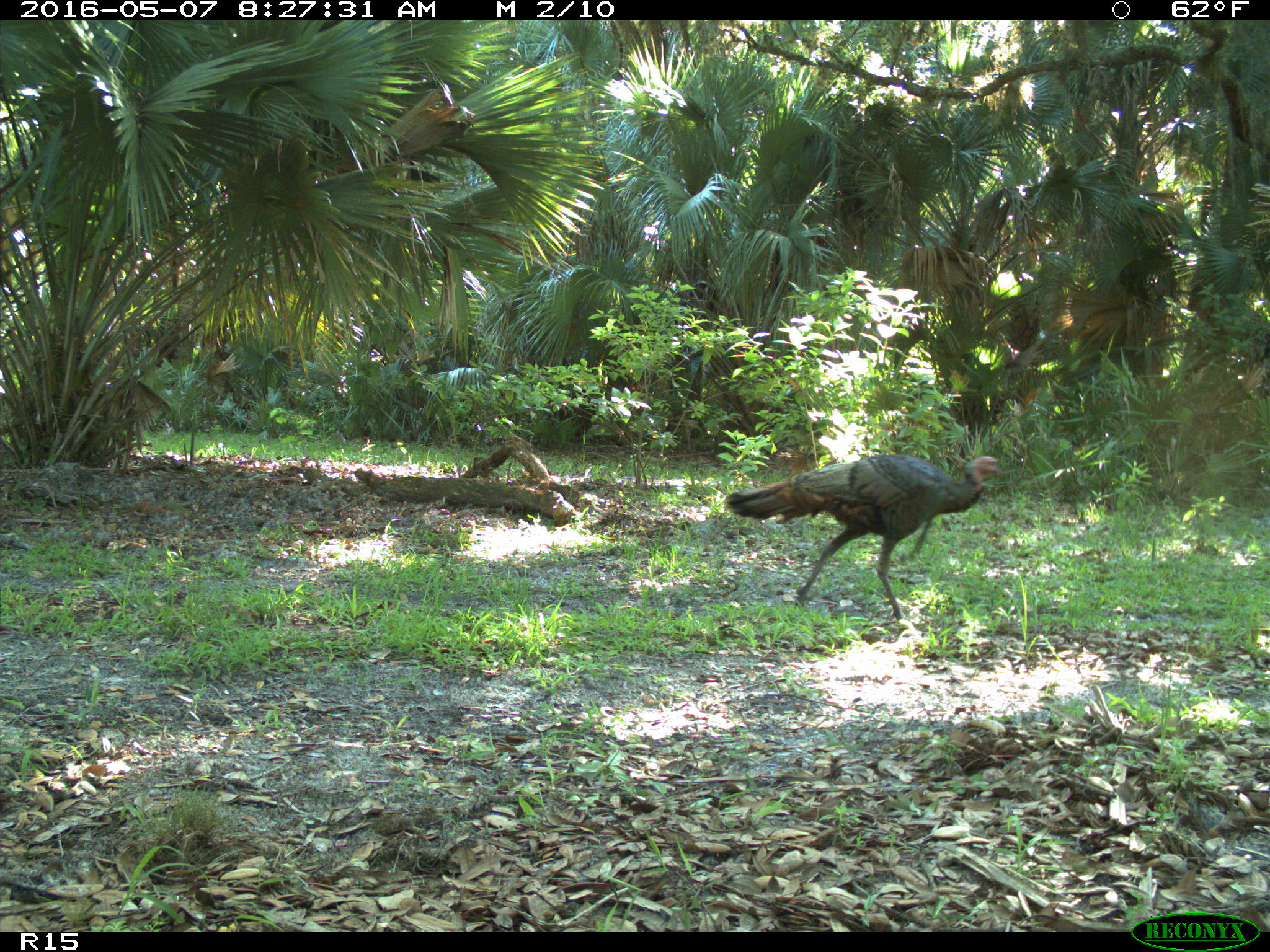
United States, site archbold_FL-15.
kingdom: Animalia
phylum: Chordata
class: Aves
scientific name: Aves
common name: birds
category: unidentified bird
Unidentified bird (birds) (Aves).